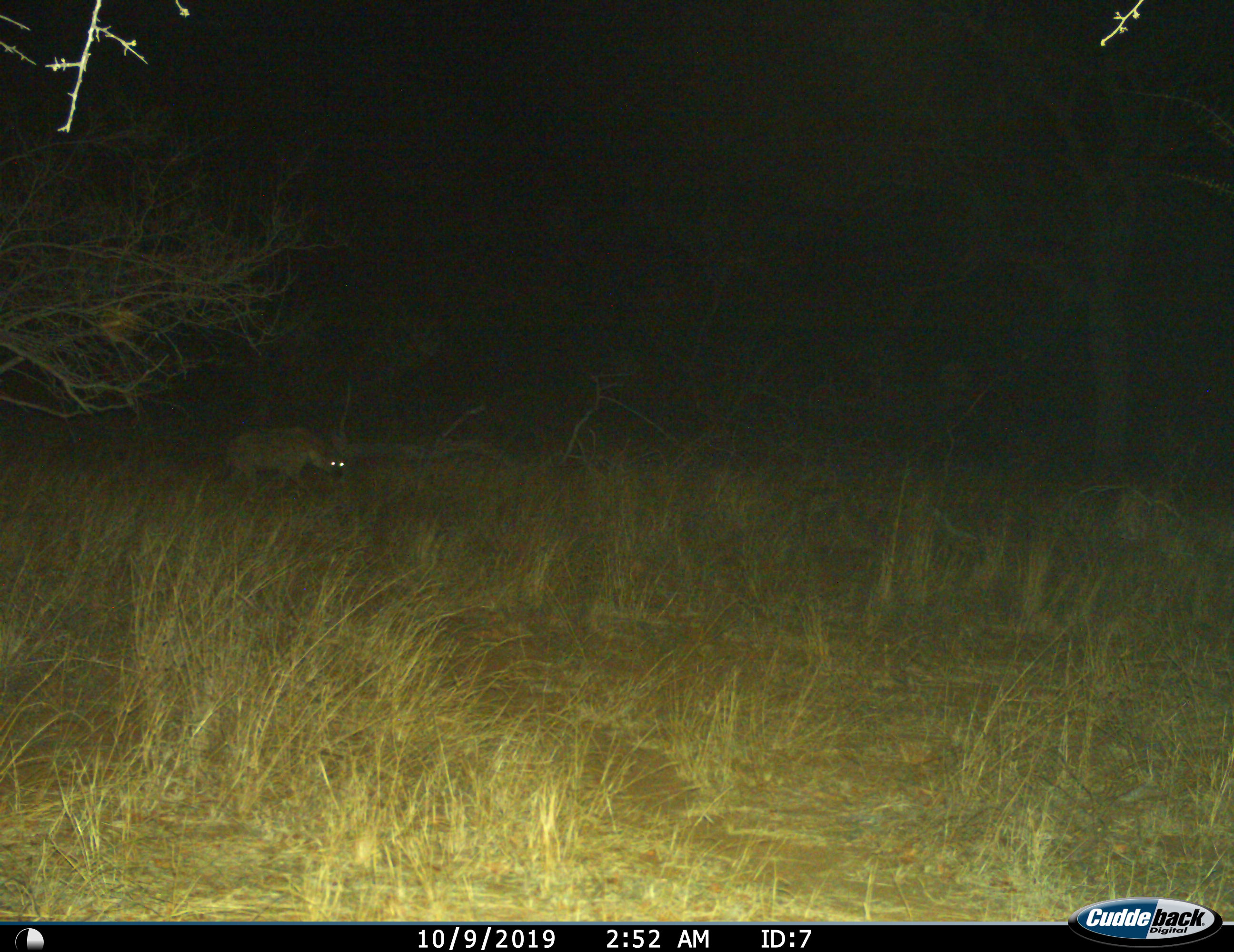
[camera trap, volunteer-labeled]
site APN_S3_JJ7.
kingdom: Animalia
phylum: Chordata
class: Mammalia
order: Carnivora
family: Hyaenidae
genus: Crocuta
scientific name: Crocuta crocuta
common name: spotted hyena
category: hyenaspotted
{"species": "hyenaspotted (spotted hyena) (Crocuta crocuta)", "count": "1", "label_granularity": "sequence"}